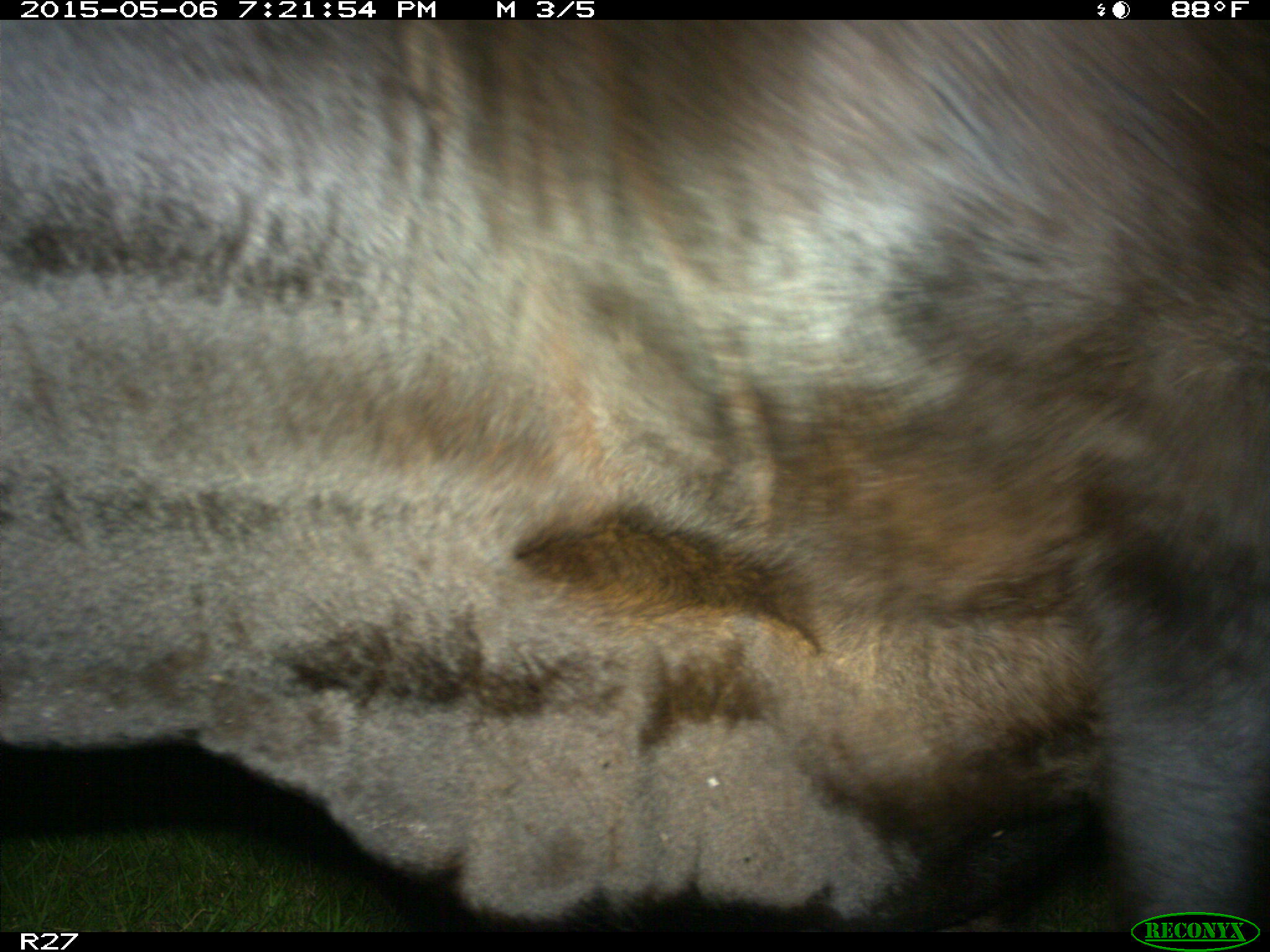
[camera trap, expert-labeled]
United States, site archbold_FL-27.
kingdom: Animalia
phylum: Chordata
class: Mammalia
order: Artiodactyla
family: Bovidae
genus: Bos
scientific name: Bos taurus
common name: domestic cow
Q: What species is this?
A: Bos taurus (domestic cow).